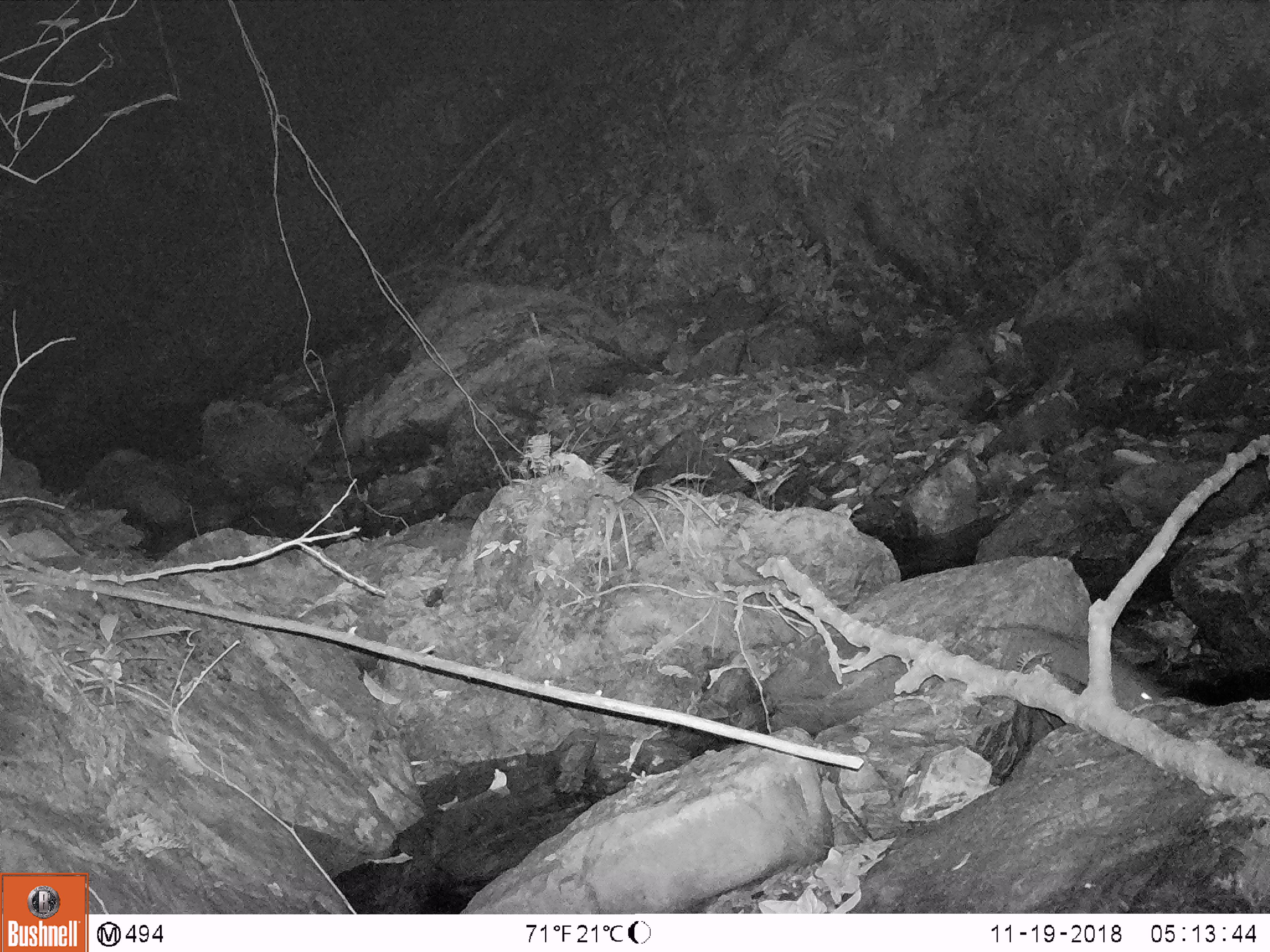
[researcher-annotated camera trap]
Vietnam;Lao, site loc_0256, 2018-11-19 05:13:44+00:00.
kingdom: Animalia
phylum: Chordata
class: Mammalia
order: Rodentia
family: Muridae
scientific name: Muridae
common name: old-world mice and rats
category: unidentified murid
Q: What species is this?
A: Unidentified murid (old-world mice and rats) (Muridae).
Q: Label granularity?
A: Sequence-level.